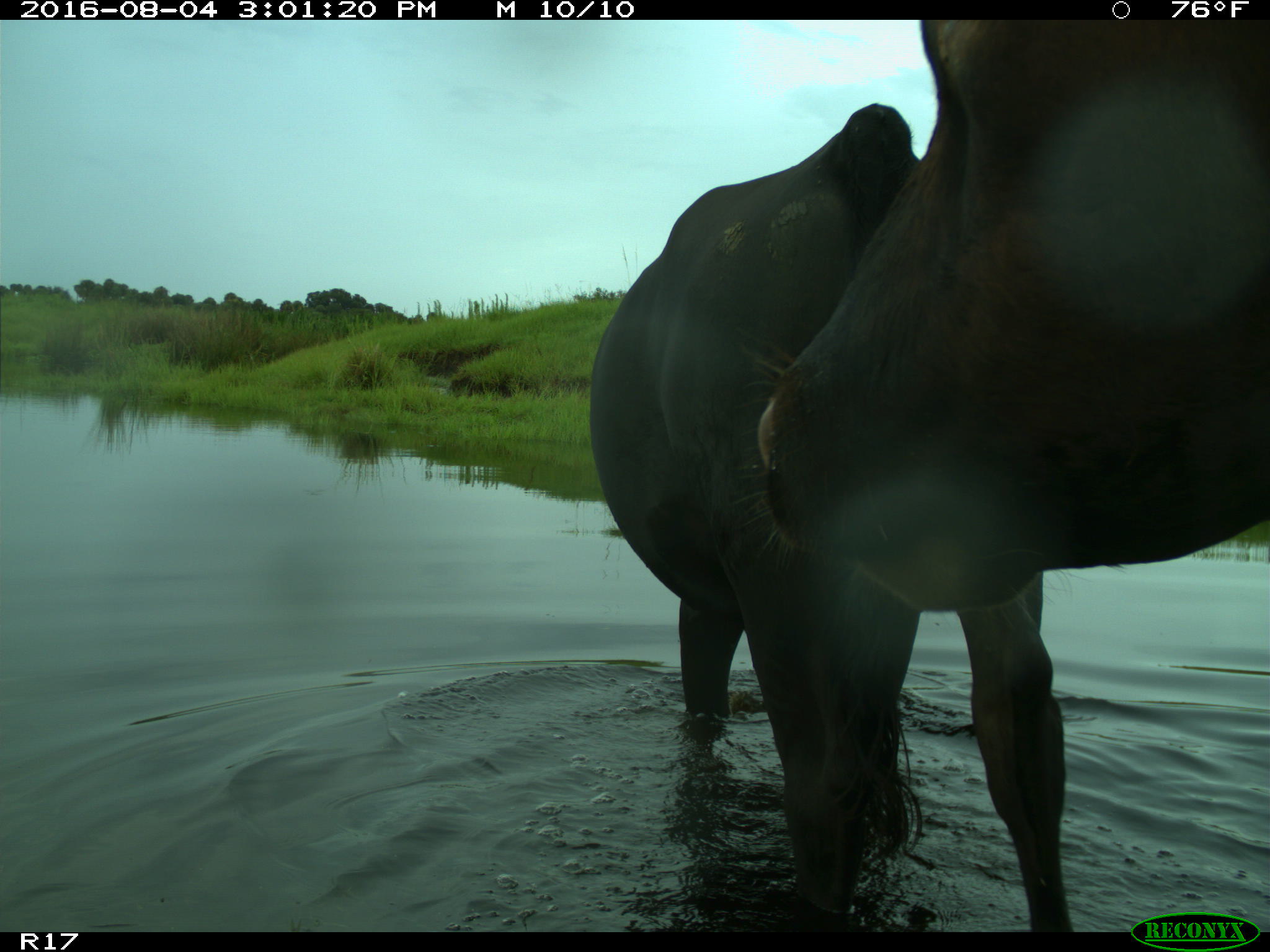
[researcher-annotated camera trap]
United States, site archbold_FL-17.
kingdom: Animalia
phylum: Chordata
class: Mammalia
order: Artiodactyla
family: Bovidae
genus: Bos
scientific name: Bos taurus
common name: domestic cow